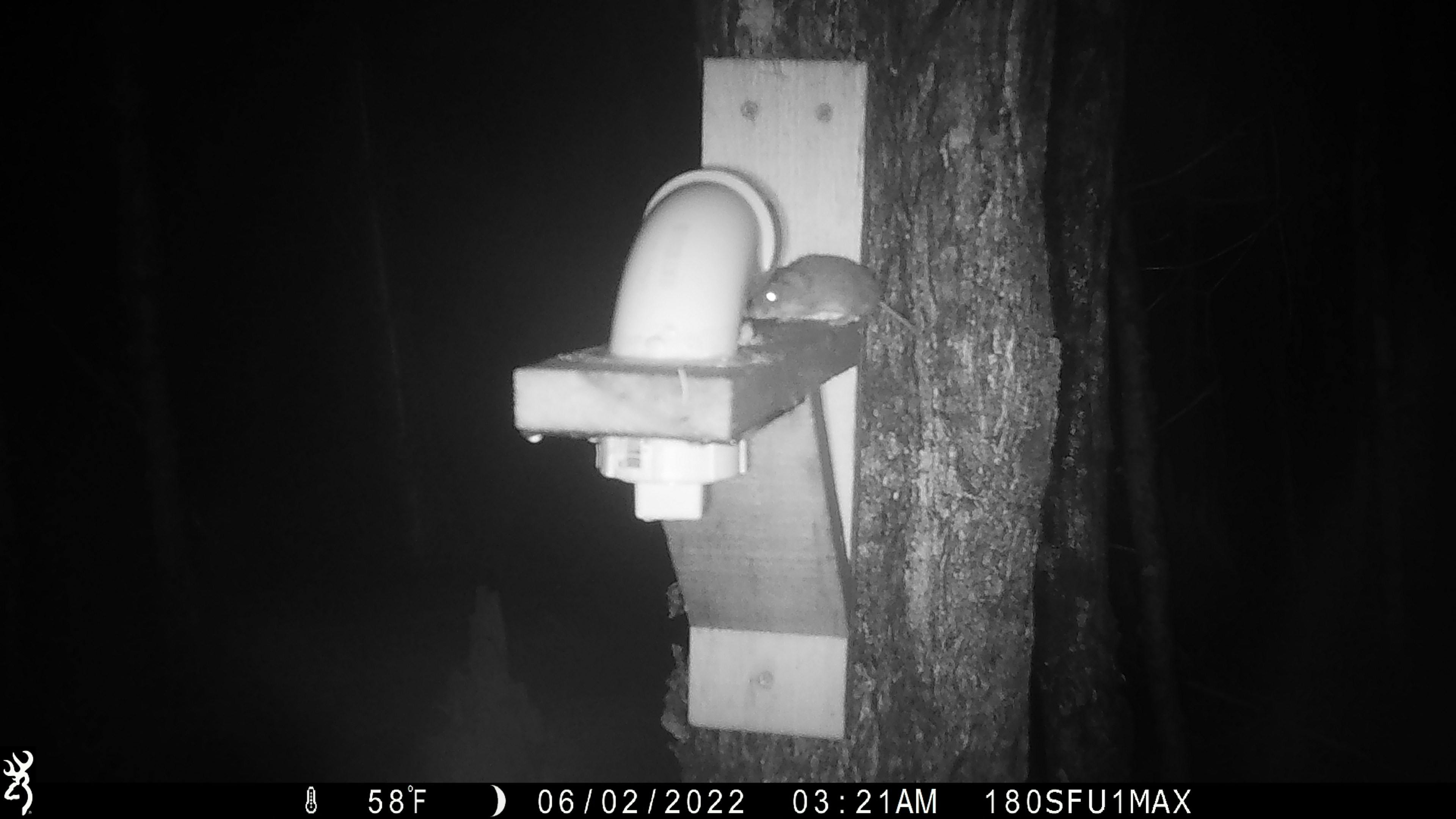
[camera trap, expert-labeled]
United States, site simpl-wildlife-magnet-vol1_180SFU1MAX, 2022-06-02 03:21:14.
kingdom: Animalia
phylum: Chordata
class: Mammalia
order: Rodentia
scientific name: Rodentia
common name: mouse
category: mouse sp.